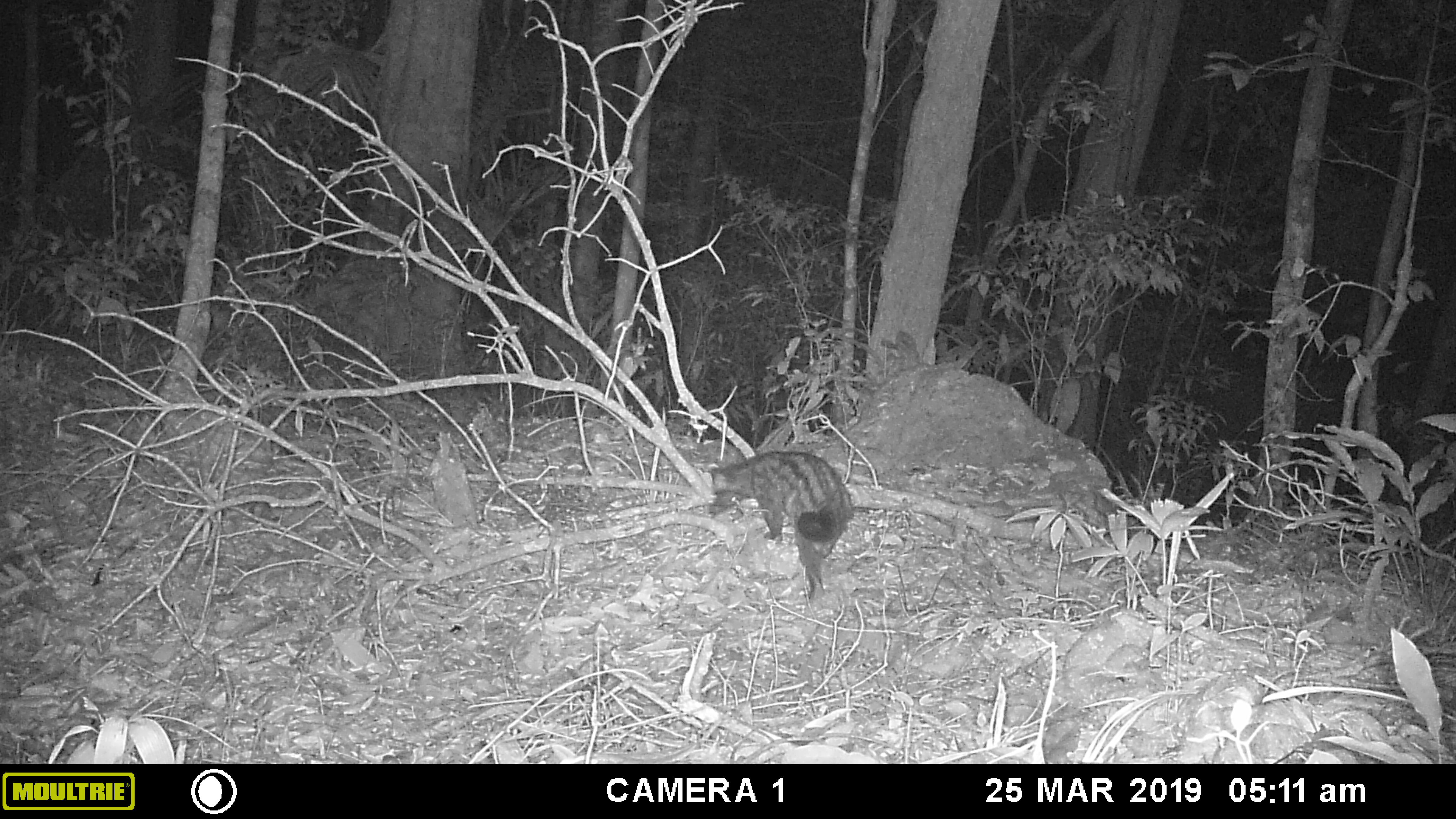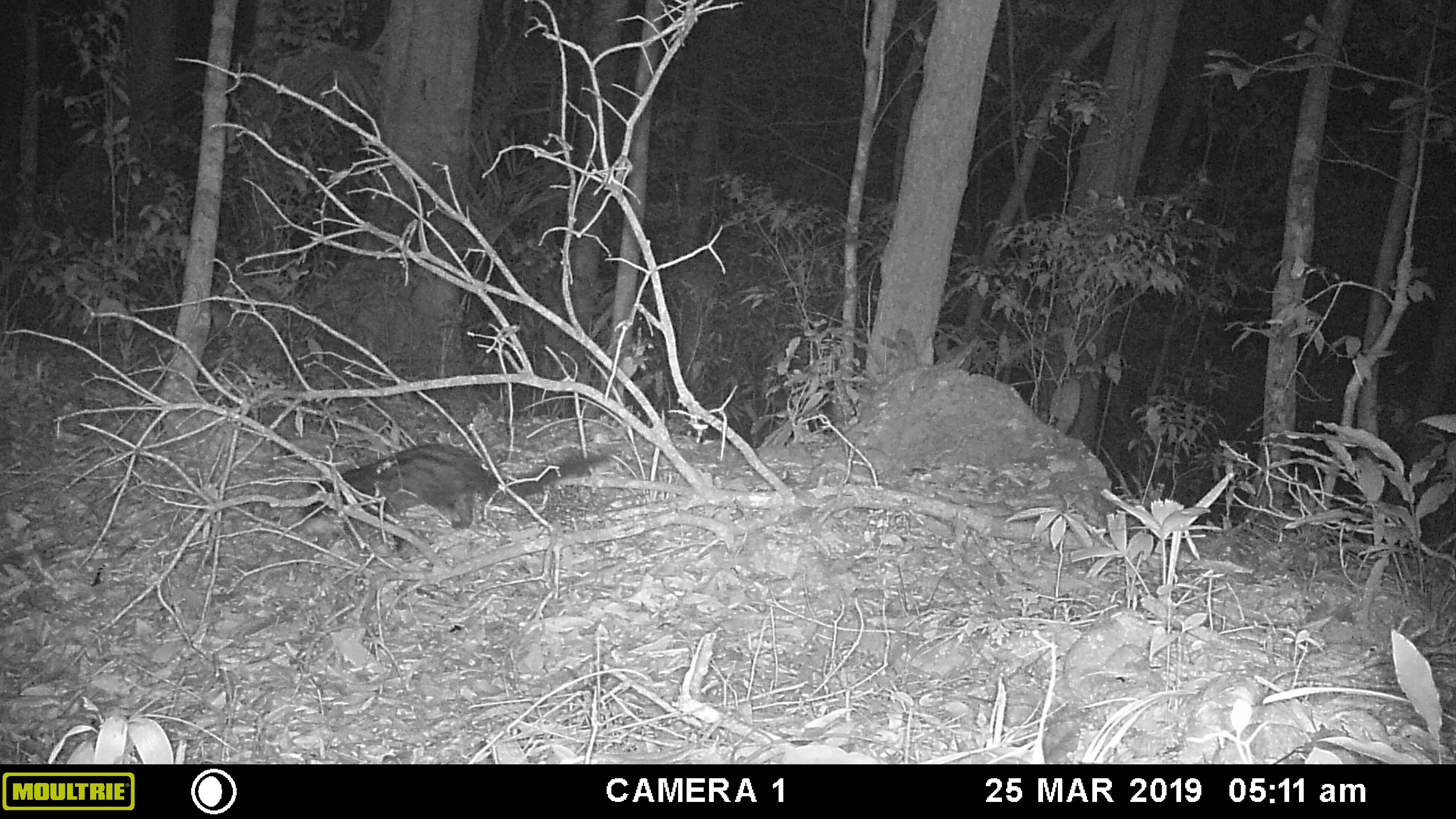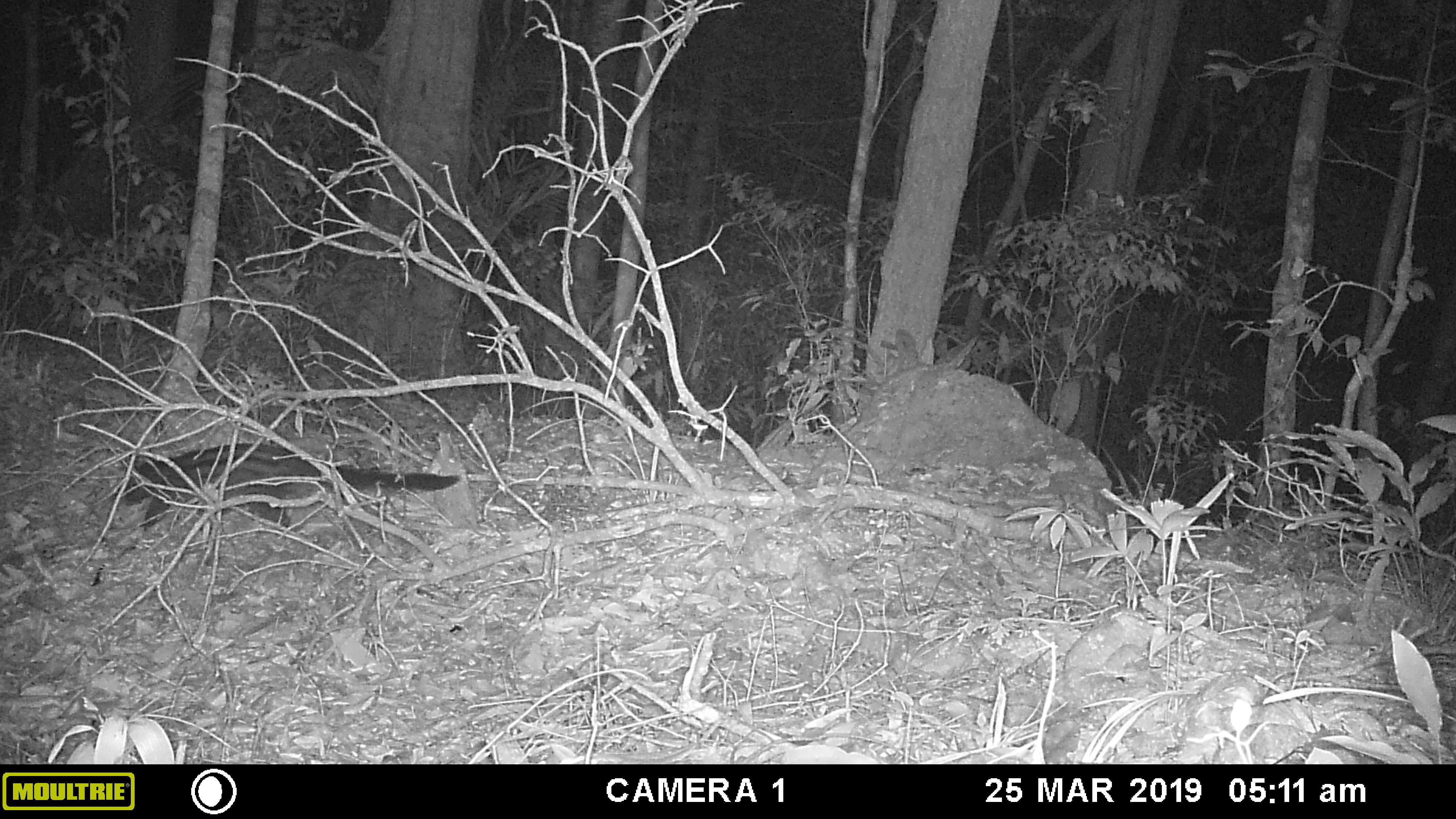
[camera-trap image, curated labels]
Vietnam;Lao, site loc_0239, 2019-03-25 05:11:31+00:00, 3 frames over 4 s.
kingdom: Animalia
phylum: Chordata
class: Mammalia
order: Carnivora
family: Viverridae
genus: Paradoxurus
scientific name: Paradoxurus hermaphroditus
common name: common palm civet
Common palm civet (Paradoxurus hermaphroditus). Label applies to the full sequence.